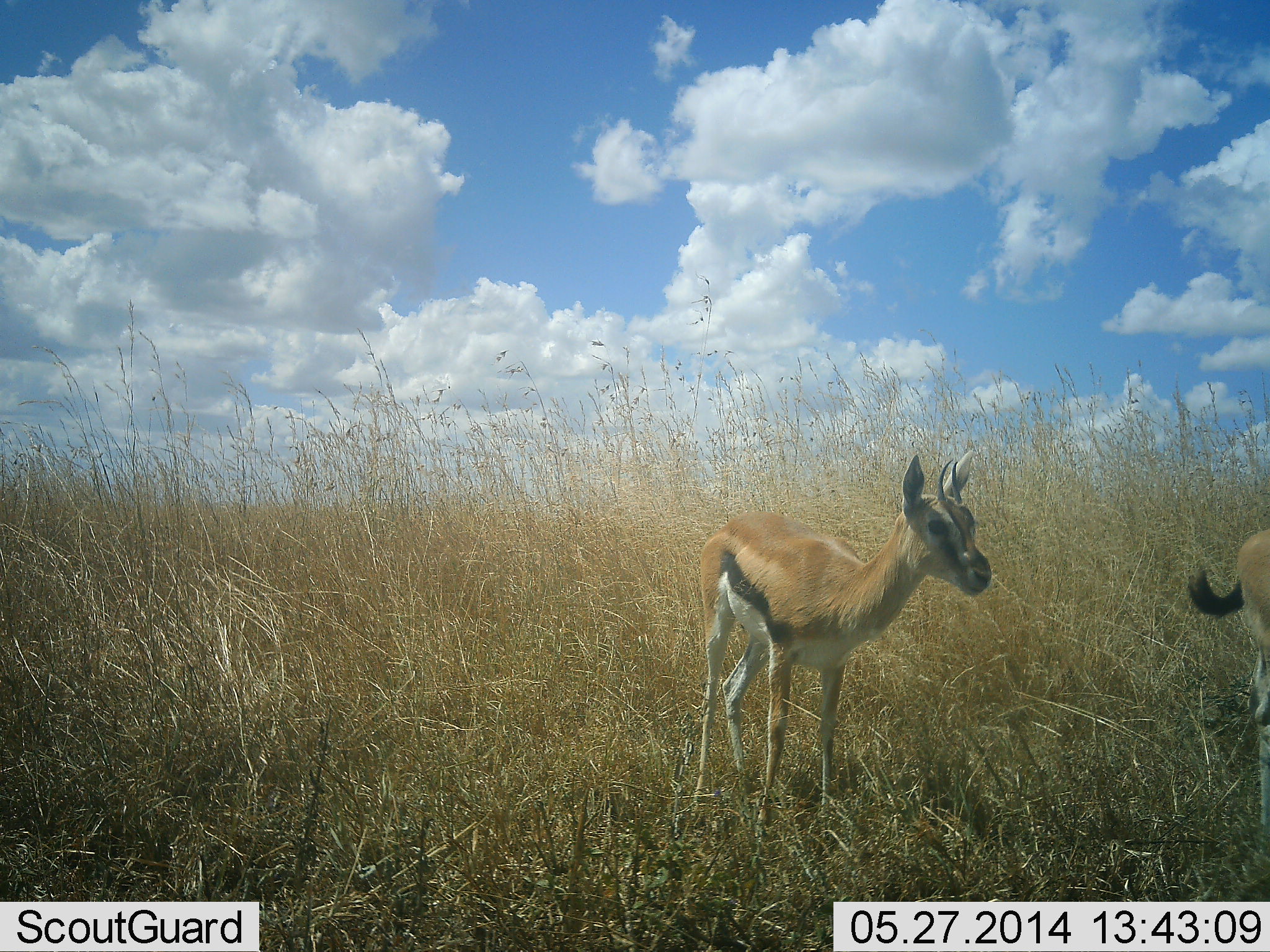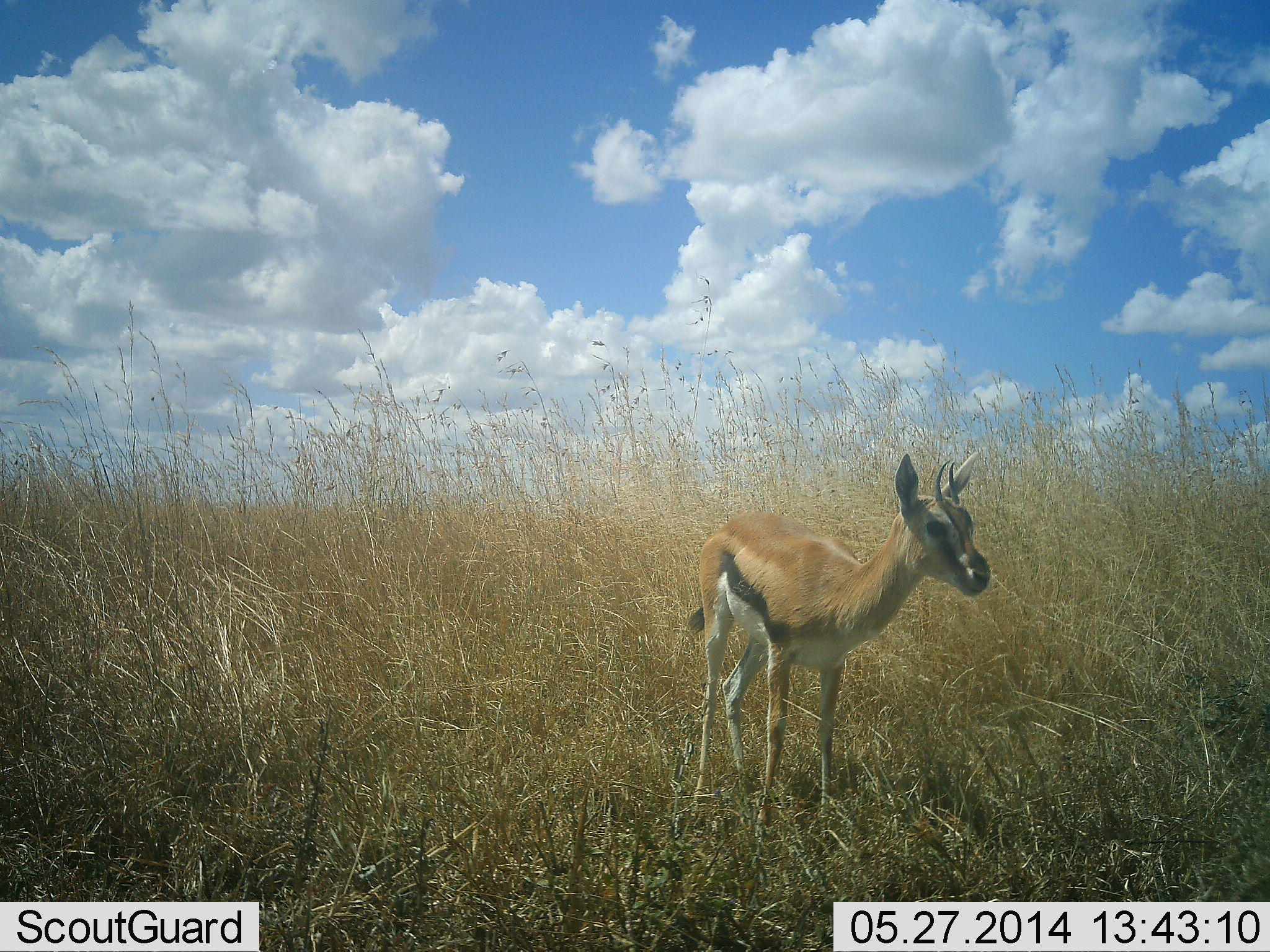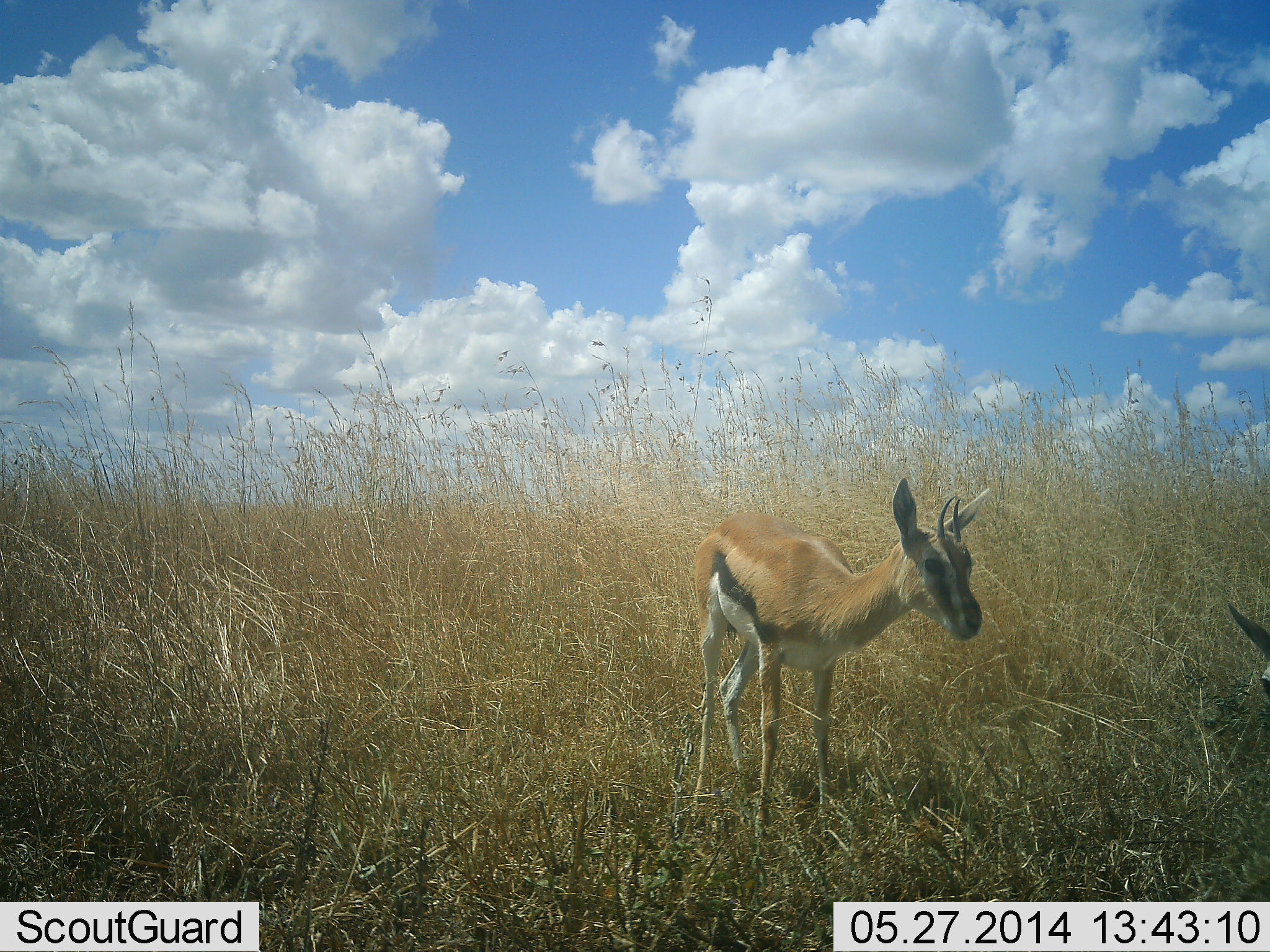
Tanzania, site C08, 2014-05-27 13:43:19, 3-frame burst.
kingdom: Animalia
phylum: Chordata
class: Mammalia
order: Artiodactyla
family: Bovidae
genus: Eudorcas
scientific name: Eudorcas thomsonii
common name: thomson's gazelle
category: gazellethomsons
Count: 2.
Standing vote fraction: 100%.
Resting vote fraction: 0%.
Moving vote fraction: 30%.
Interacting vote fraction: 0%.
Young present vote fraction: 30%.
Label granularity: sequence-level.